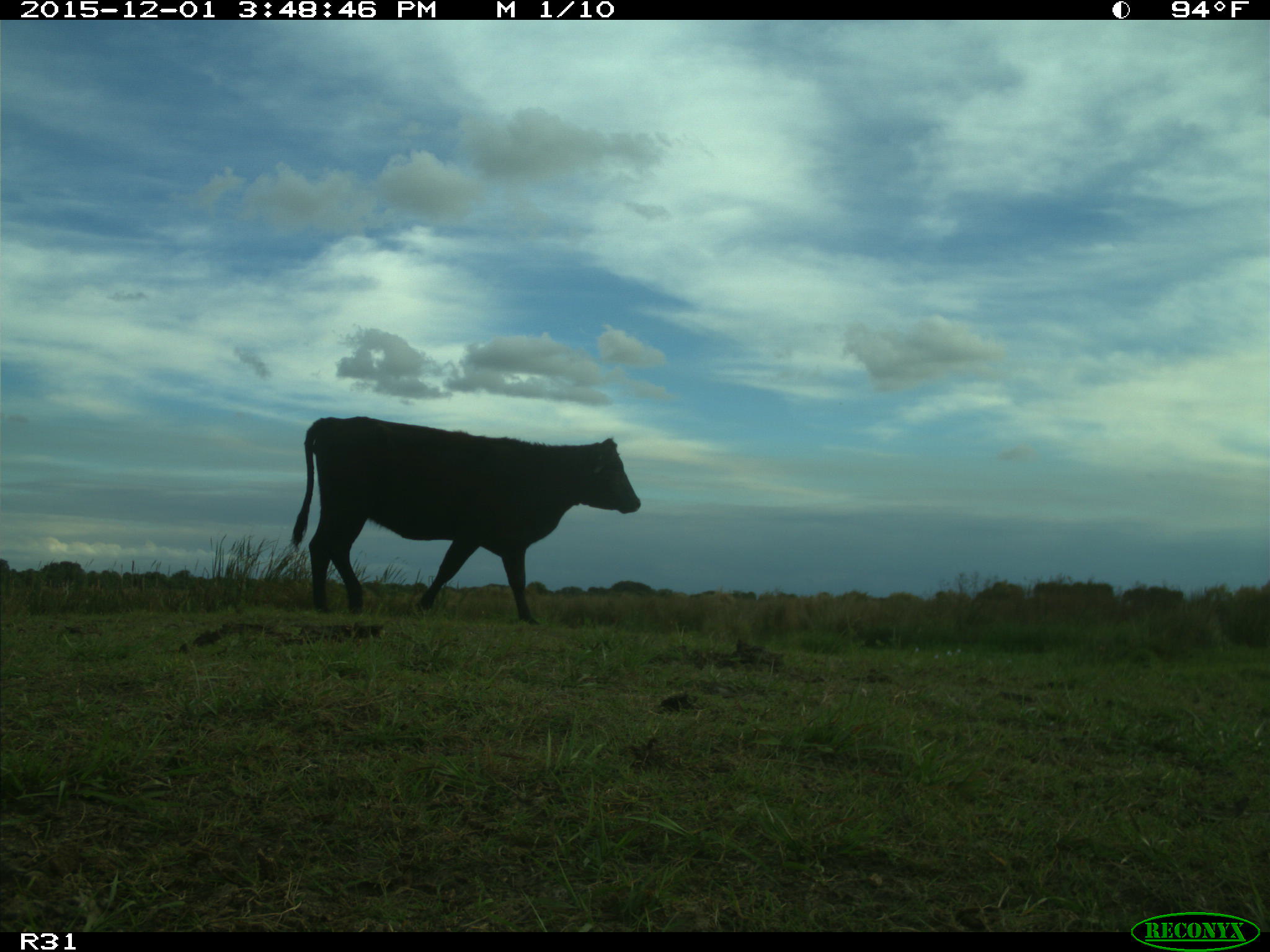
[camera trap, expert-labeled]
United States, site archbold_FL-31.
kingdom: Animalia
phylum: Chordata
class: Mammalia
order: Artiodactyla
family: Bovidae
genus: Bos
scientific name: Bos taurus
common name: domestic cow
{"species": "Bos taurus (domestic cow)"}